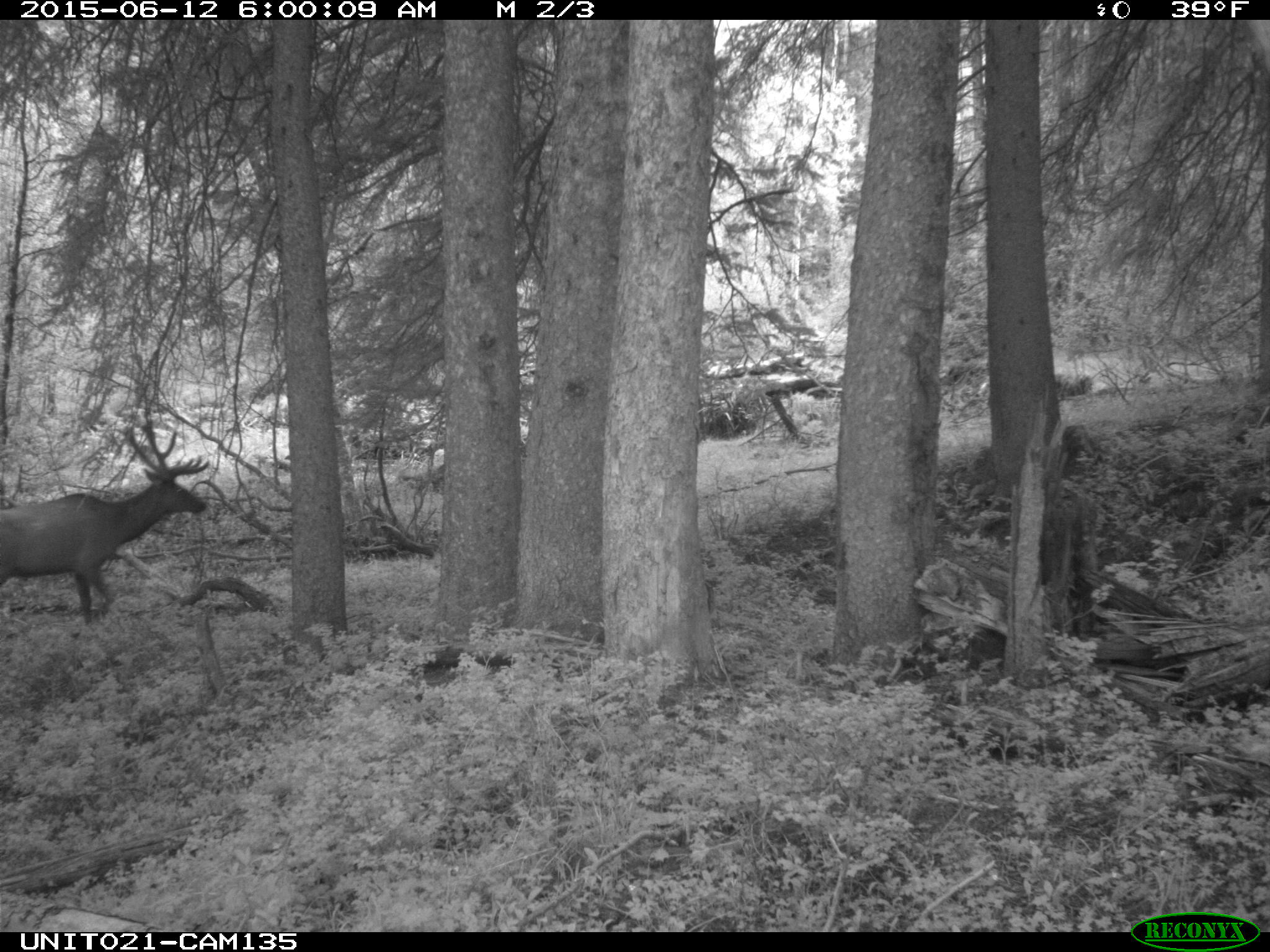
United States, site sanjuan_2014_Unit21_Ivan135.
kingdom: Animalia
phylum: Chordata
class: Mammalia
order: Artiodactyla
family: Cervidae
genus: Cervus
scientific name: Cervus elaphus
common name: red deer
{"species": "Cervus elaphus (red deer)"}